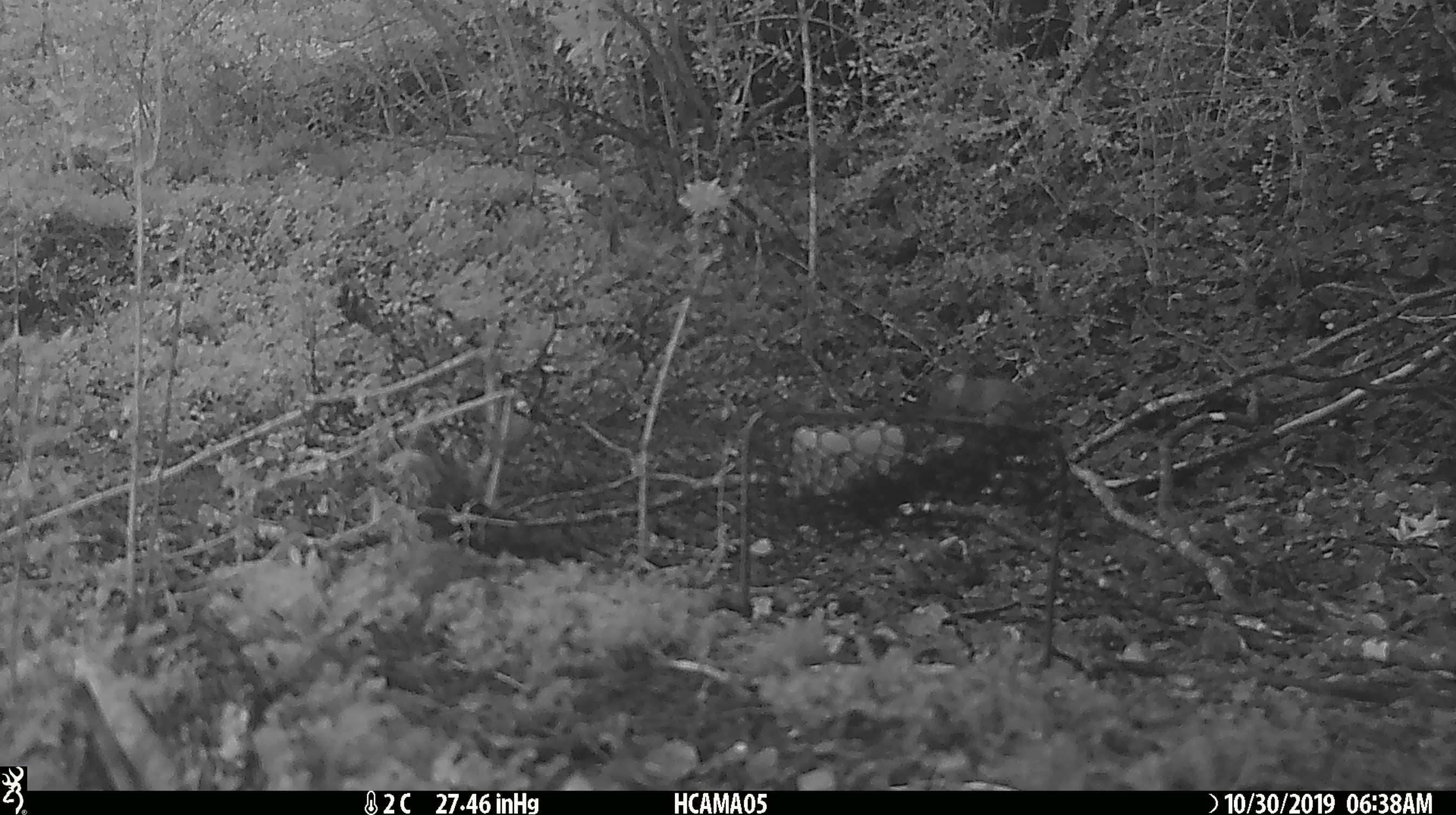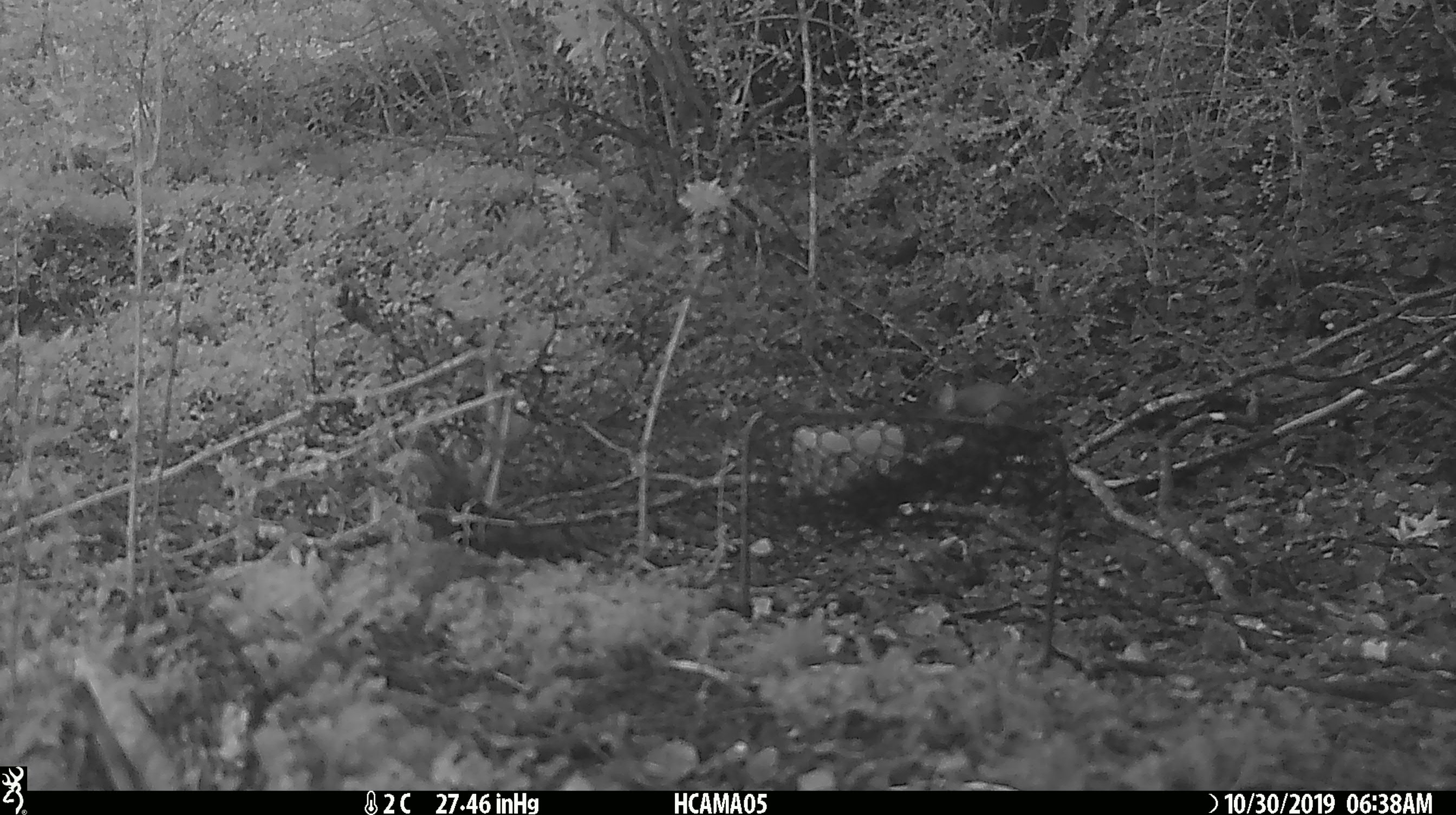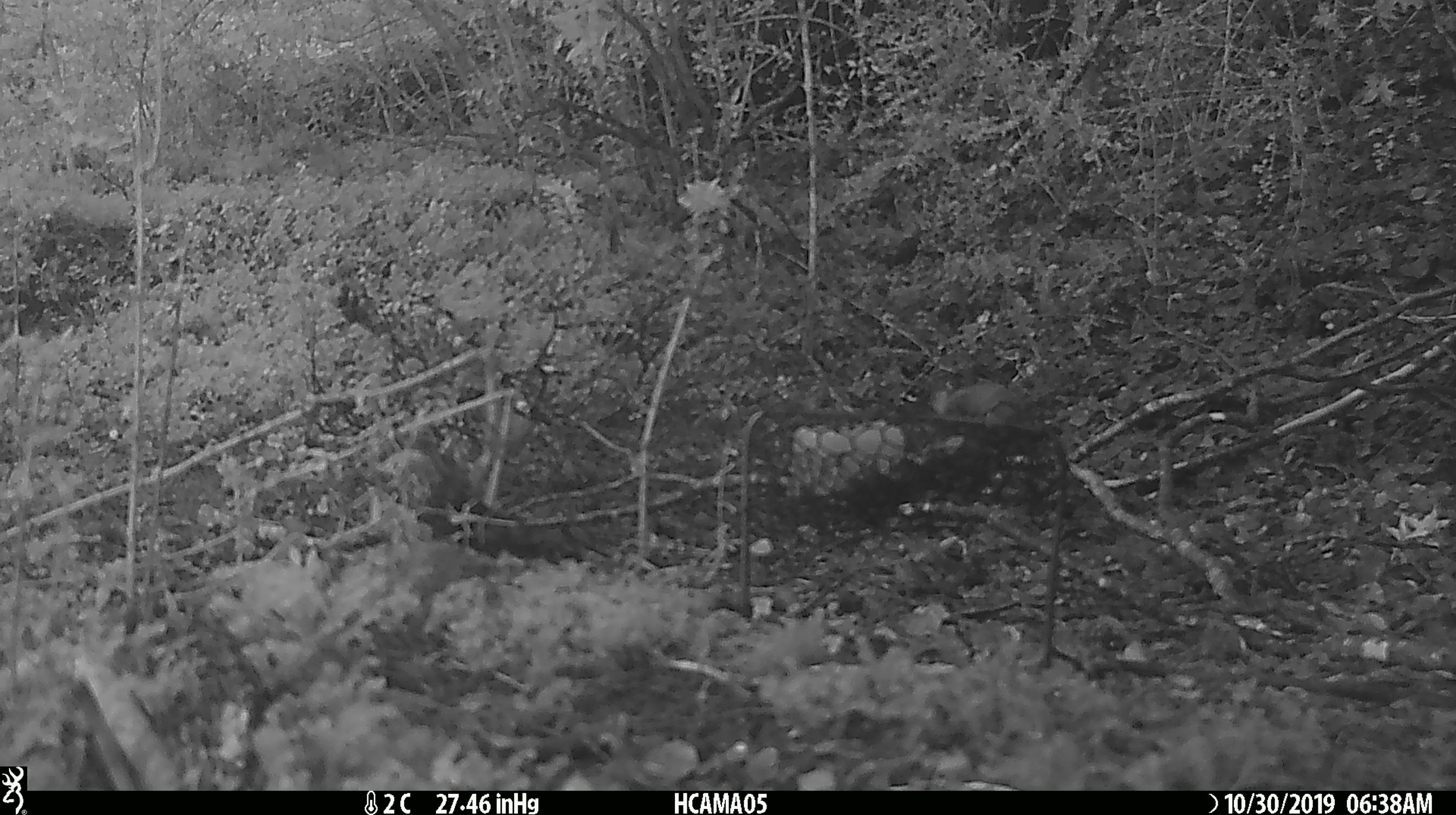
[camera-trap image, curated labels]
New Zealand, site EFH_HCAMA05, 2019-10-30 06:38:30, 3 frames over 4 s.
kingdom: Animalia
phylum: Chordata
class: Mammalia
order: Rodentia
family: Muridae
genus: Mus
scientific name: Mus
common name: mouse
Mouse (Mus).